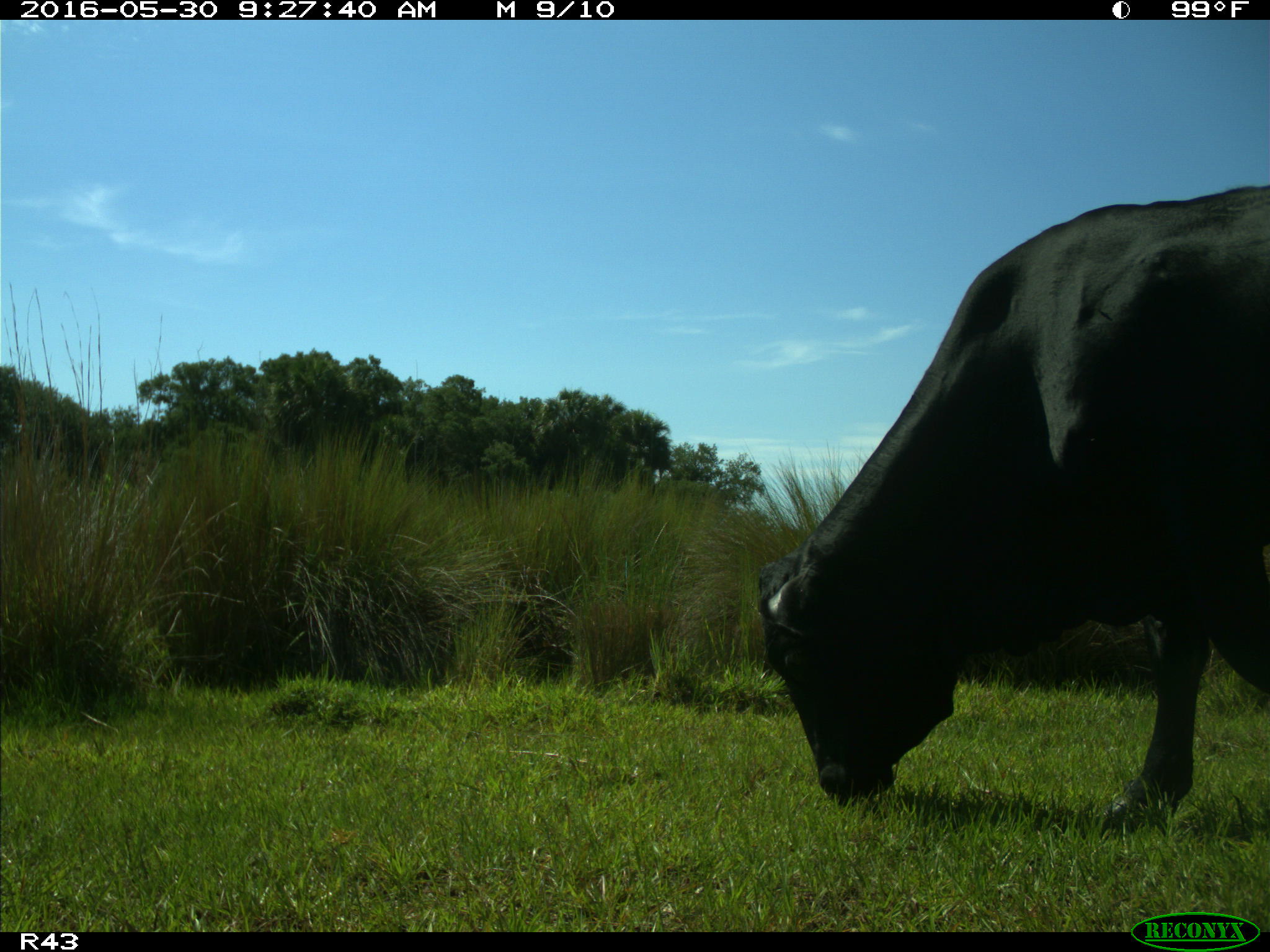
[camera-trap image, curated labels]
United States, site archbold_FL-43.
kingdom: Animalia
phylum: Chordata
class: Mammalia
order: Artiodactyla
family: Bovidae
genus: Bos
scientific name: Bos taurus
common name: domestic cow